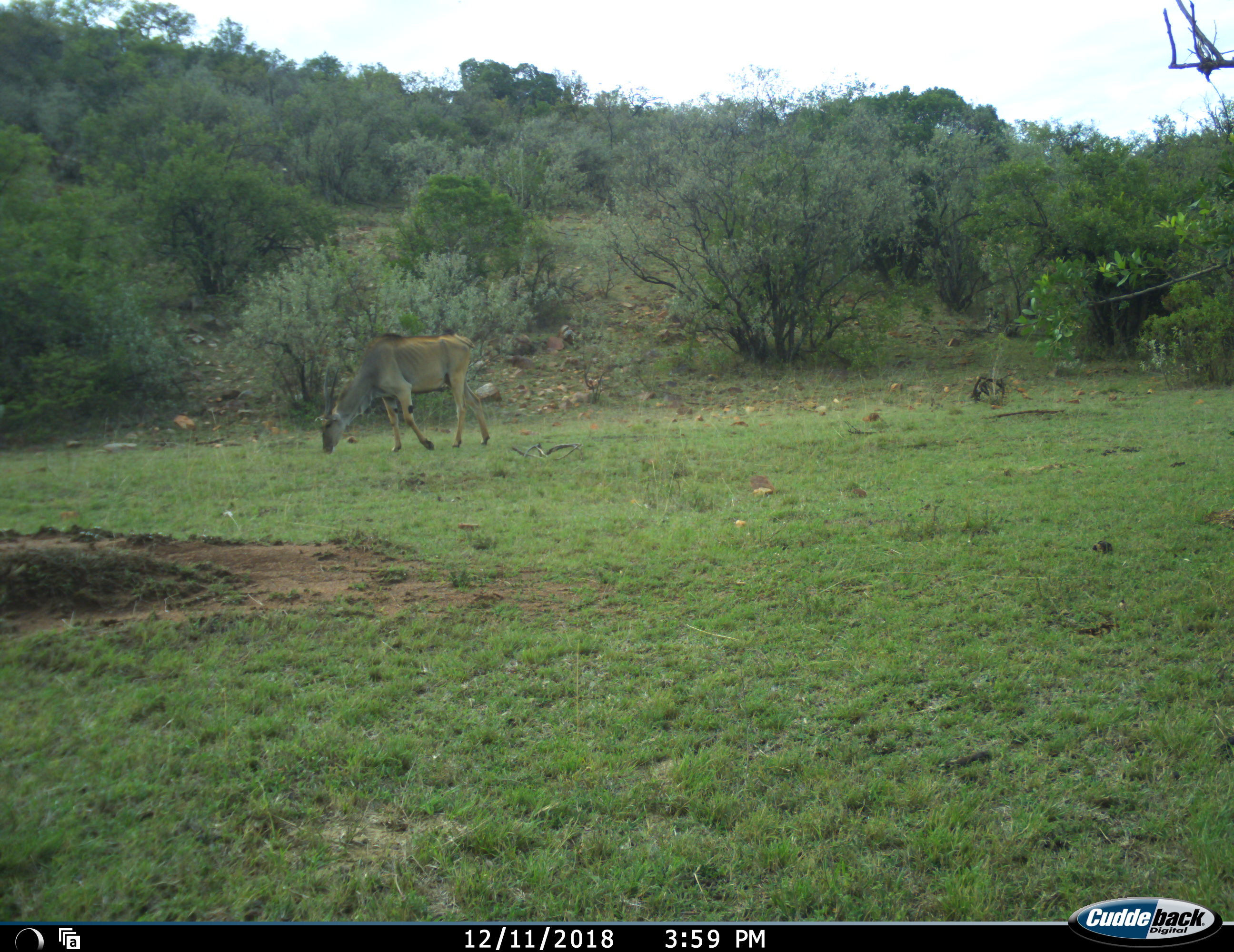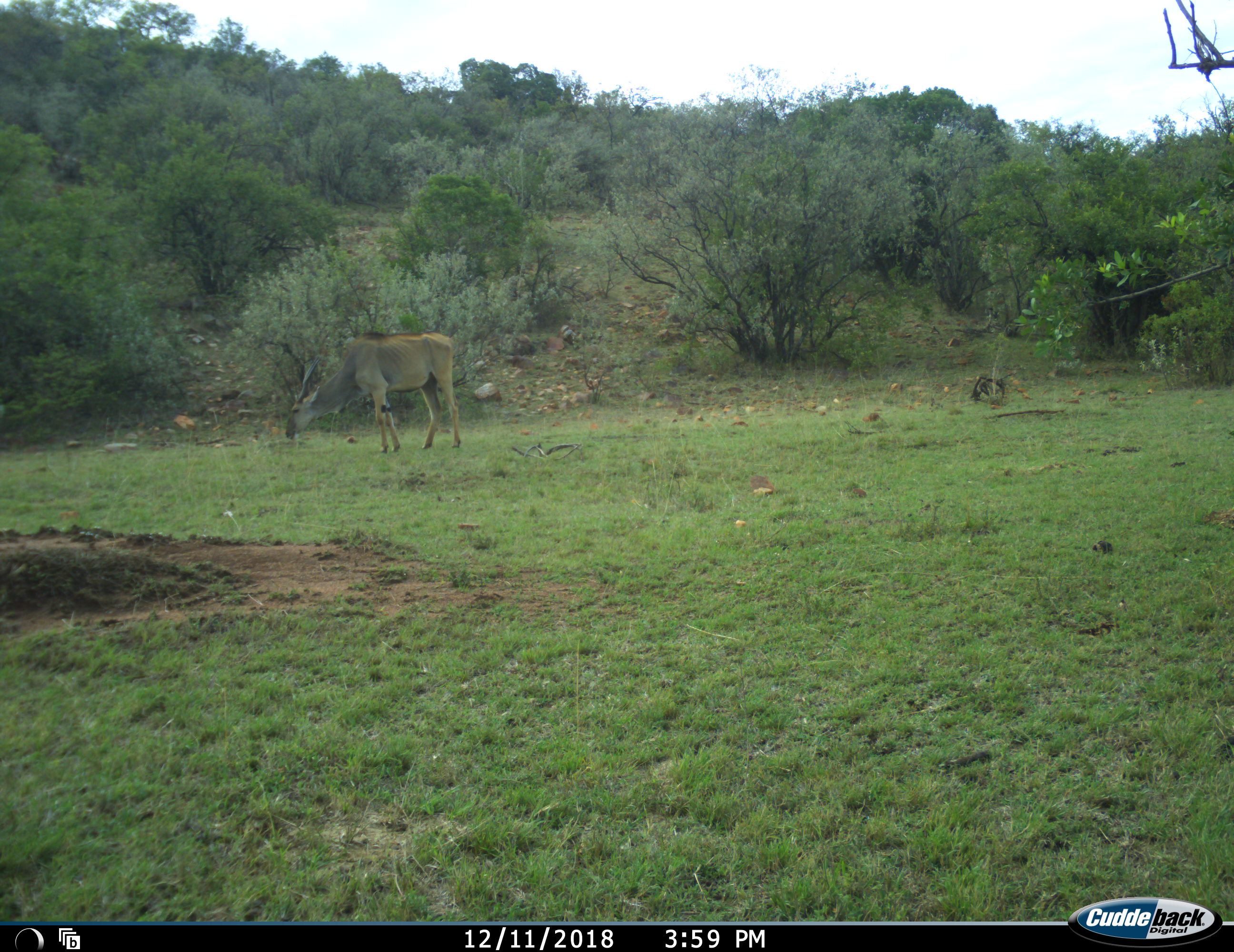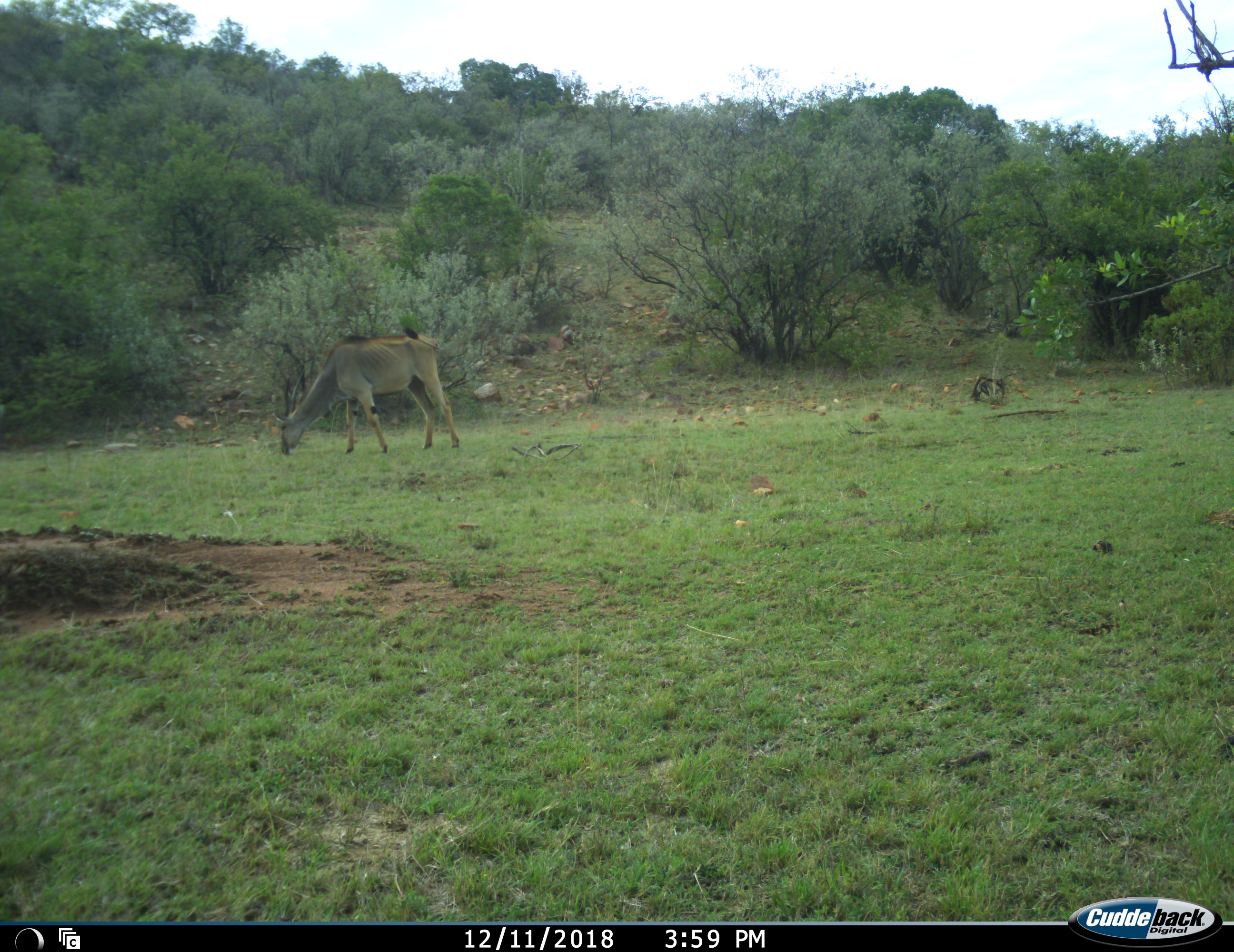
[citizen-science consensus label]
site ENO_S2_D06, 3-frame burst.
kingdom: Animalia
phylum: Chordata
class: Mammalia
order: Artiodactyla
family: Bovidae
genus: Tragelaphus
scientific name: Tragelaphus oryx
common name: eland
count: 1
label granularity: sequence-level